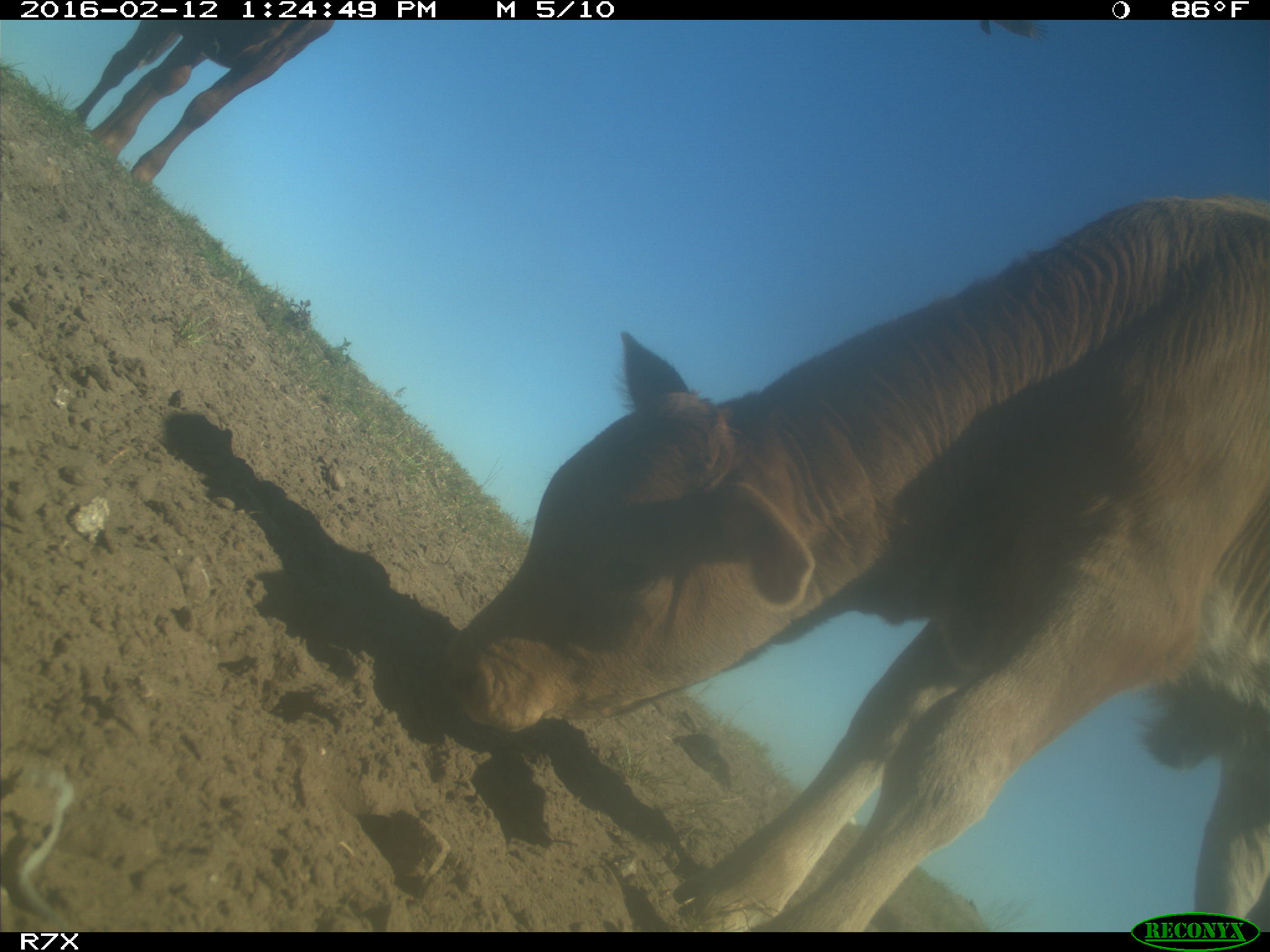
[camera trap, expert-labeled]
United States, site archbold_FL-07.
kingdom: Animalia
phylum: Chordata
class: Mammalia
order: Artiodactyla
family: Bovidae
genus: Bos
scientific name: Bos taurus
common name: domestic cow